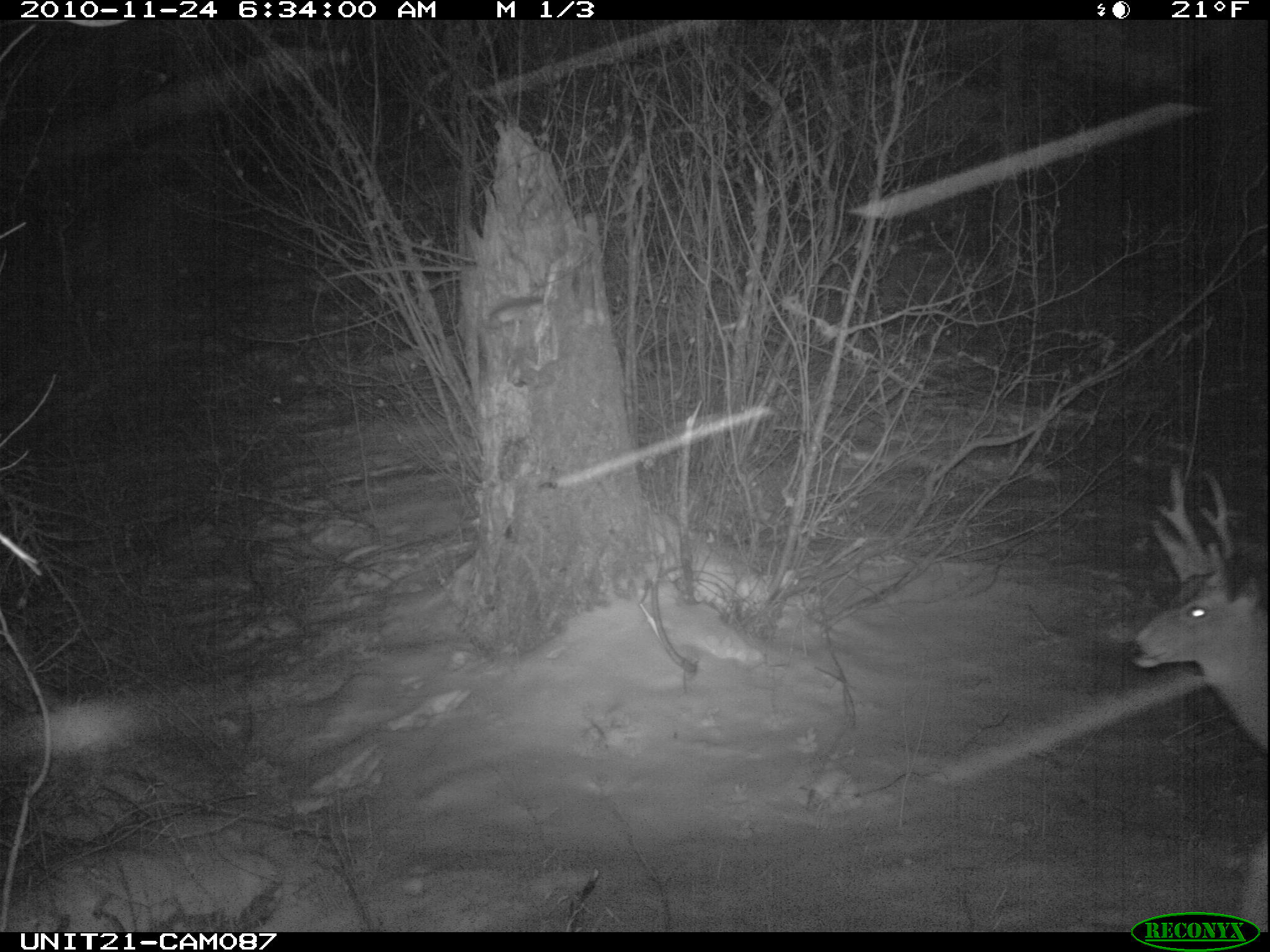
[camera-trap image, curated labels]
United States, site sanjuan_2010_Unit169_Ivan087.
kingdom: Animalia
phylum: Chordata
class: Mammalia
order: Artiodactyla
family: Cervidae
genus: Odocoileus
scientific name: Odocoileus hemionus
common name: mule deer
Odocoileus hemionus (mule deer).